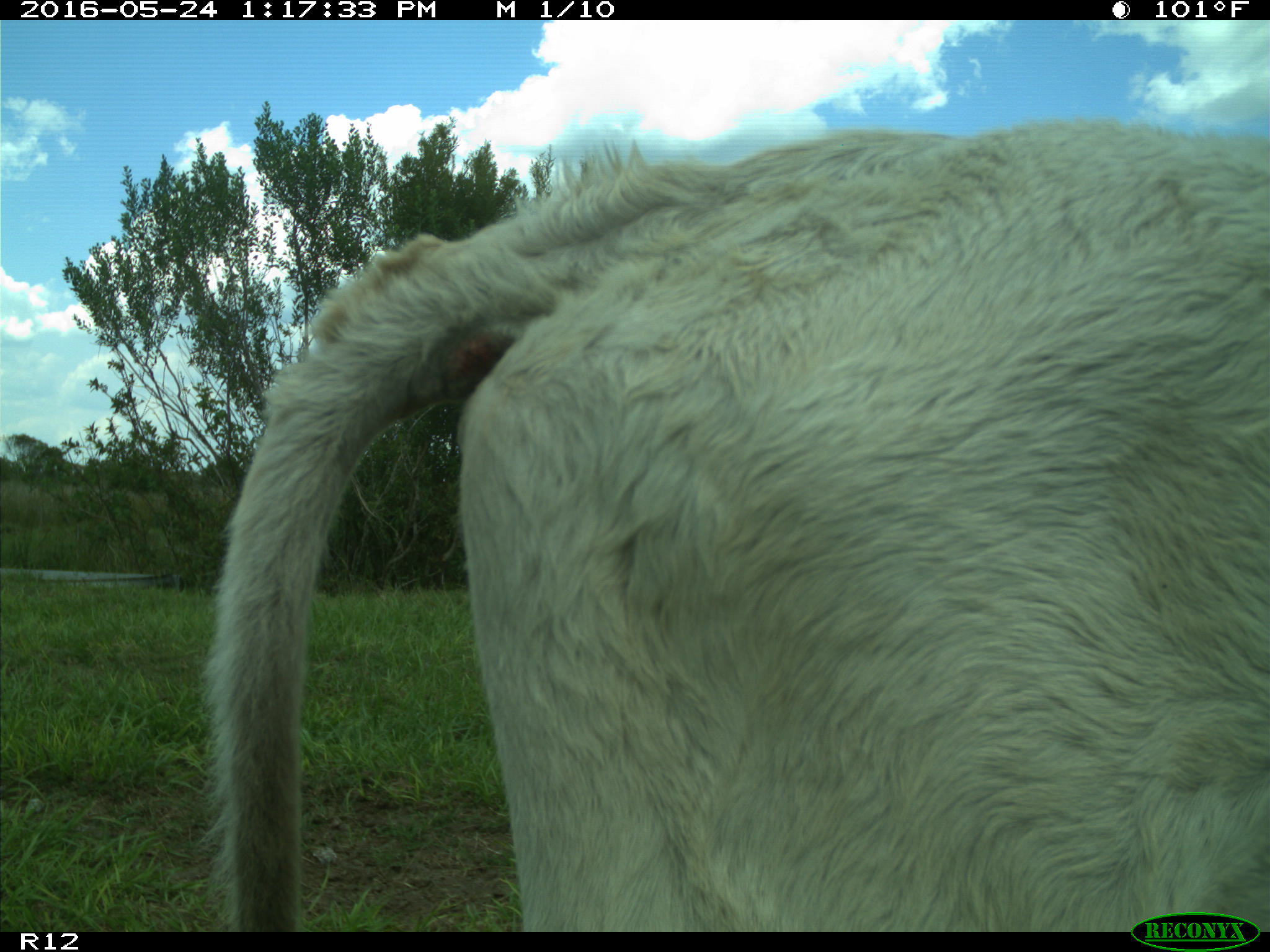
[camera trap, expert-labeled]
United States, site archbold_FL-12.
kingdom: Animalia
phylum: Chordata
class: Mammalia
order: Artiodactyla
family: Bovidae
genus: Bos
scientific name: Bos taurus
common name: domestic cow